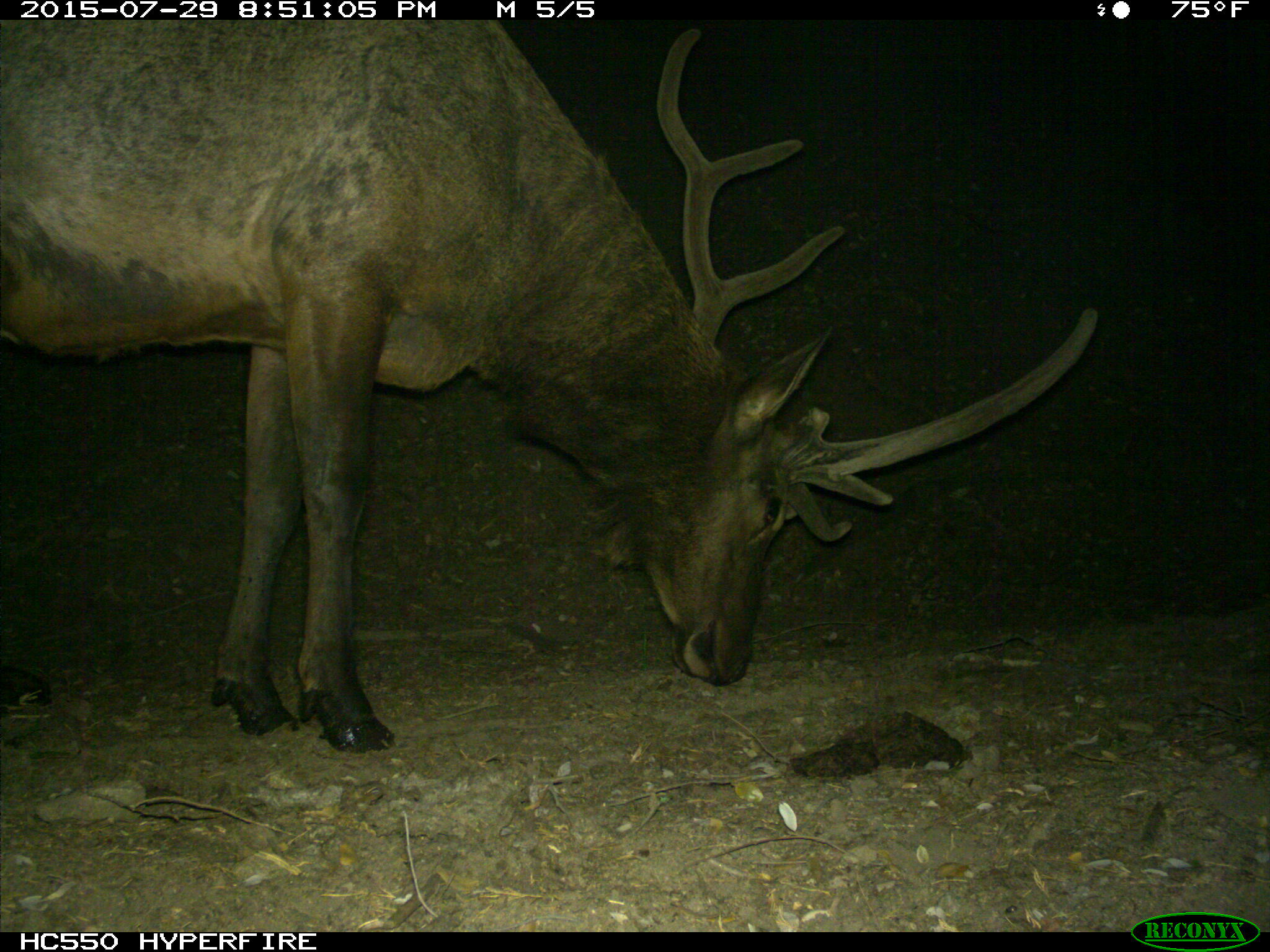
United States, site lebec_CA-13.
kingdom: Animalia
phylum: Chordata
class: Mammalia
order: Artiodactyla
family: Cervidae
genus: Cervus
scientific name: Cervus canadensis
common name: elk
Cervus canadensis (elk).